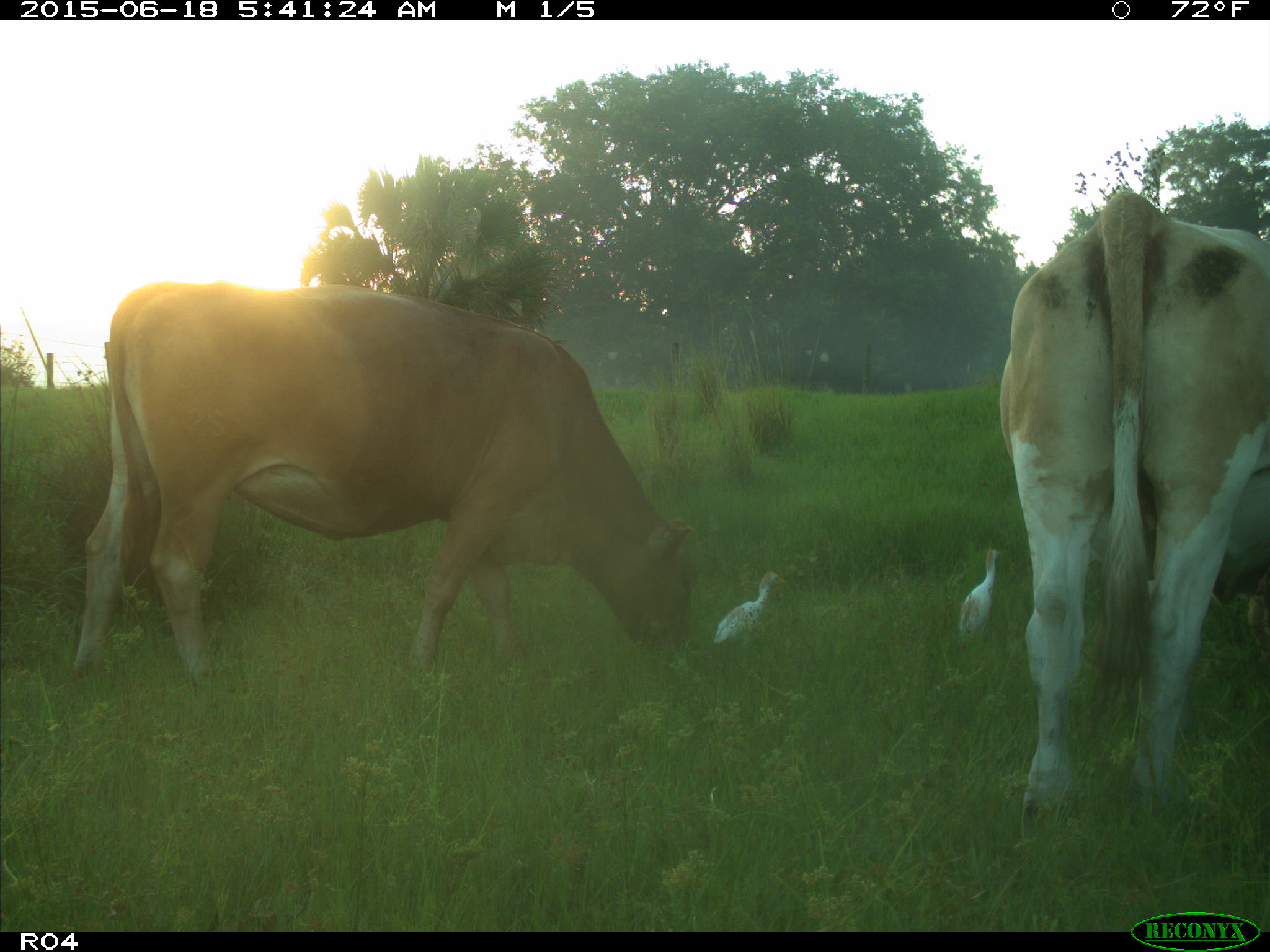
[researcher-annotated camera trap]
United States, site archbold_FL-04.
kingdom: Animalia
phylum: Chordata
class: Mammalia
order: Artiodactyla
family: Bovidae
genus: Bos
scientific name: Bos taurus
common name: domestic cow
Bos taurus (domestic cow).